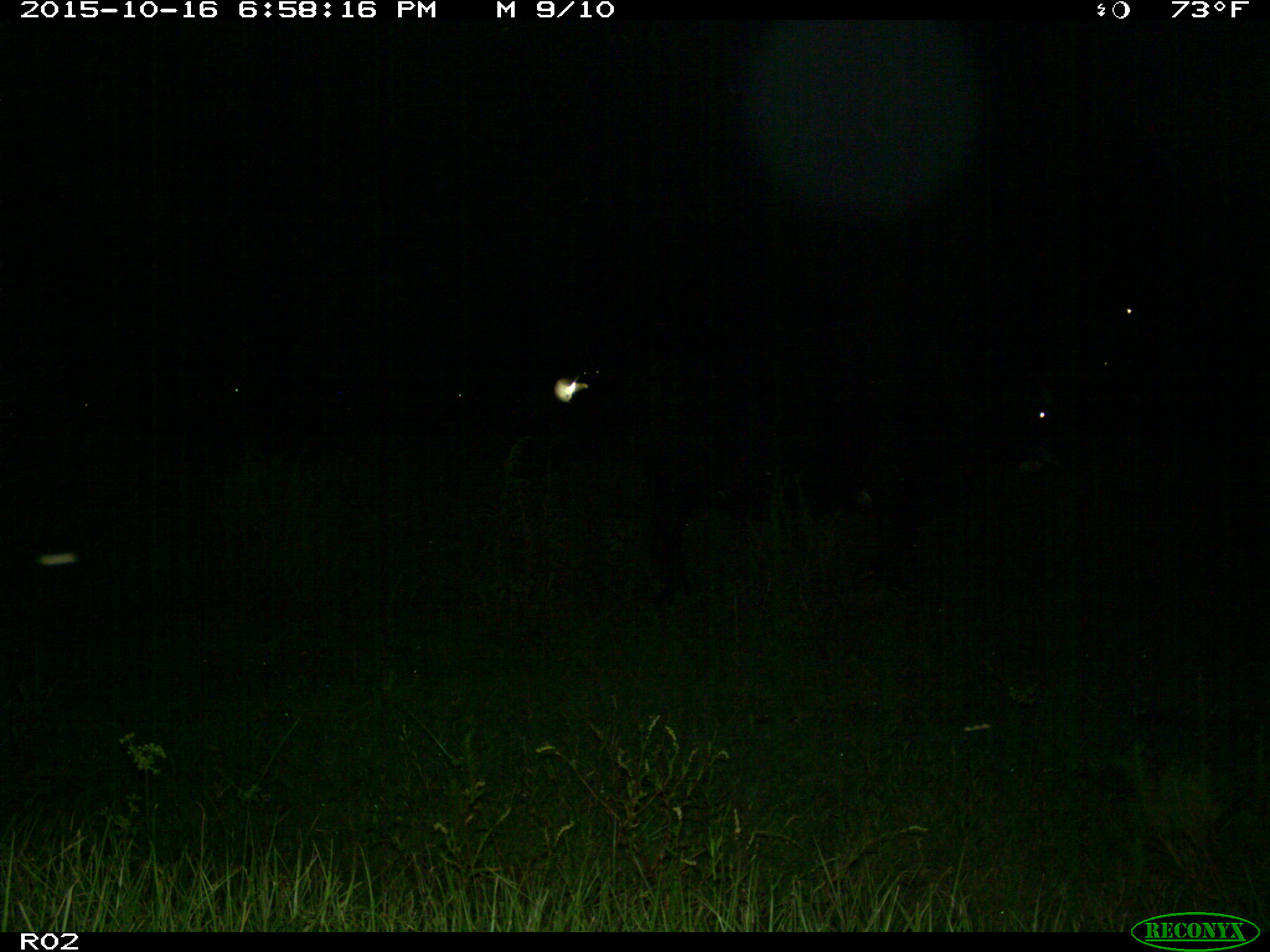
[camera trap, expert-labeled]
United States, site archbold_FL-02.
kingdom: Animalia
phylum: Chordata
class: Mammalia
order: Artiodactyla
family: Bovidae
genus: Bos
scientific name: Bos taurus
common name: domestic cow